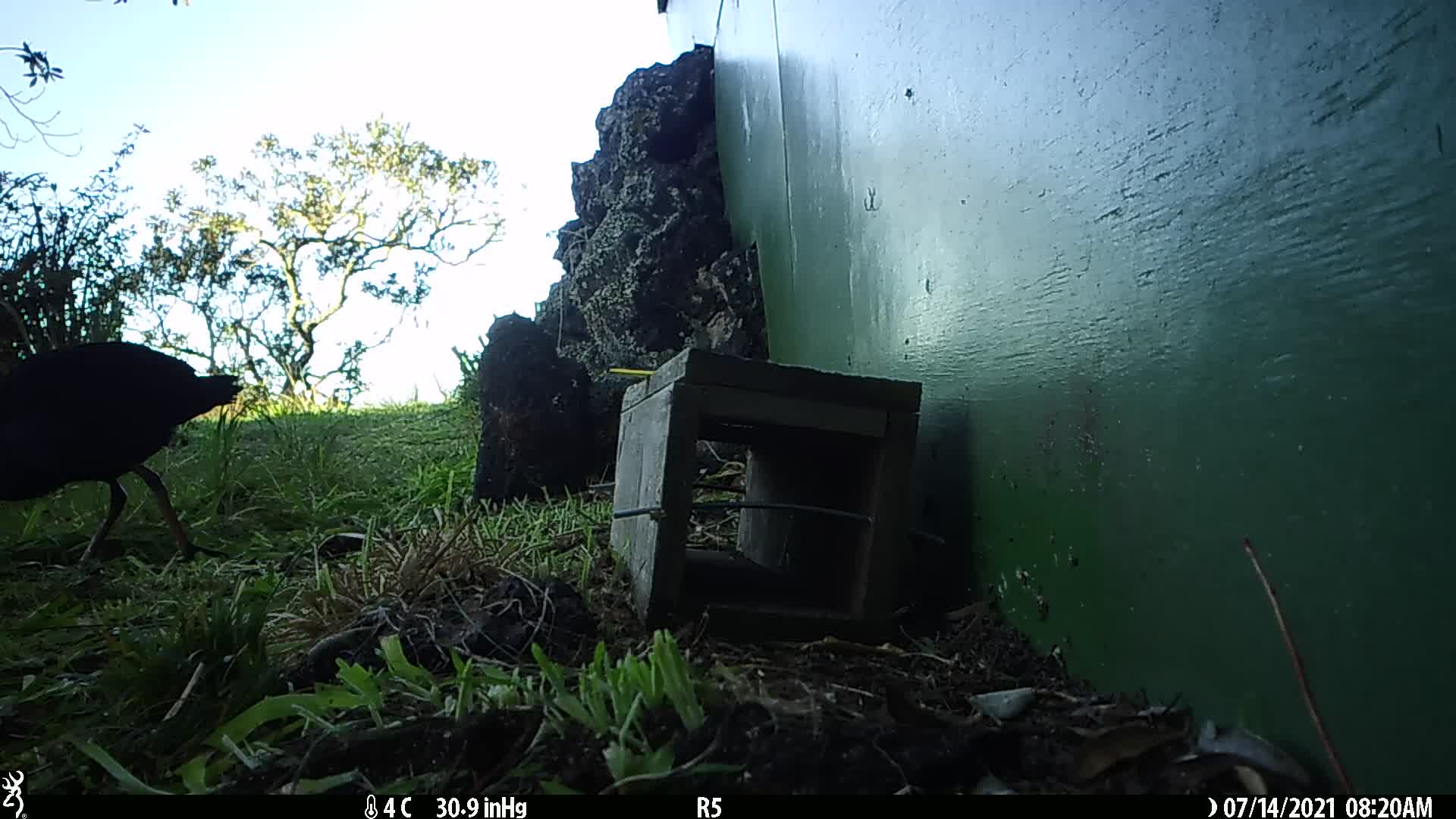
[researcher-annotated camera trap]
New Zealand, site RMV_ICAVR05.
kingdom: Animalia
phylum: Chordata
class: Aves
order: Gruiformes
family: Rallidae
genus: Porphyrio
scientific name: Porphyrio melanotus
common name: australasian swamphen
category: pukeko